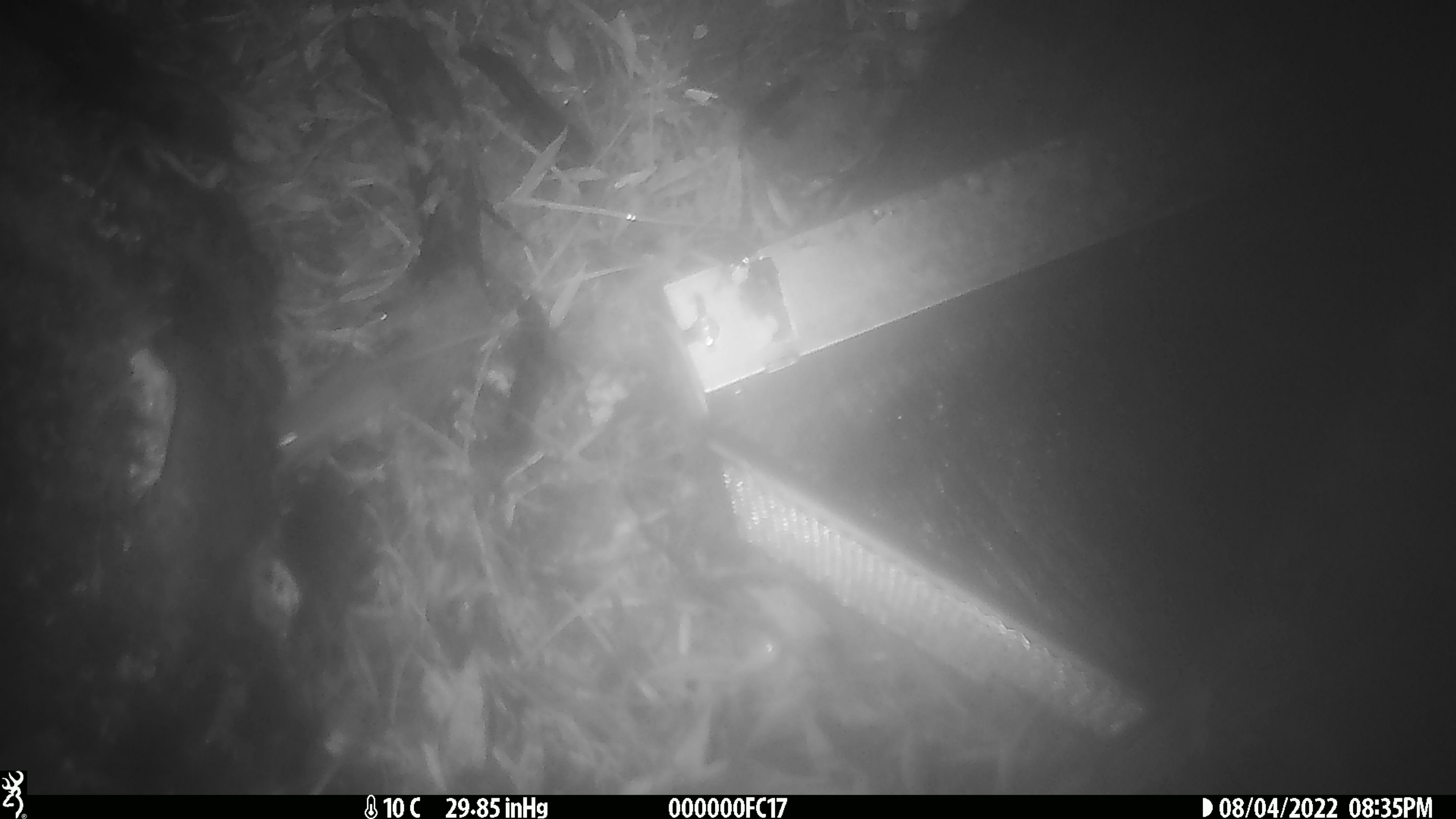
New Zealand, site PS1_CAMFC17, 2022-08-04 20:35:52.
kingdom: Animalia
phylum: Chordata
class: Mammalia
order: Rodentia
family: Muridae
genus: Mus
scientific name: Mus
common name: mouse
Mouse (Mus).